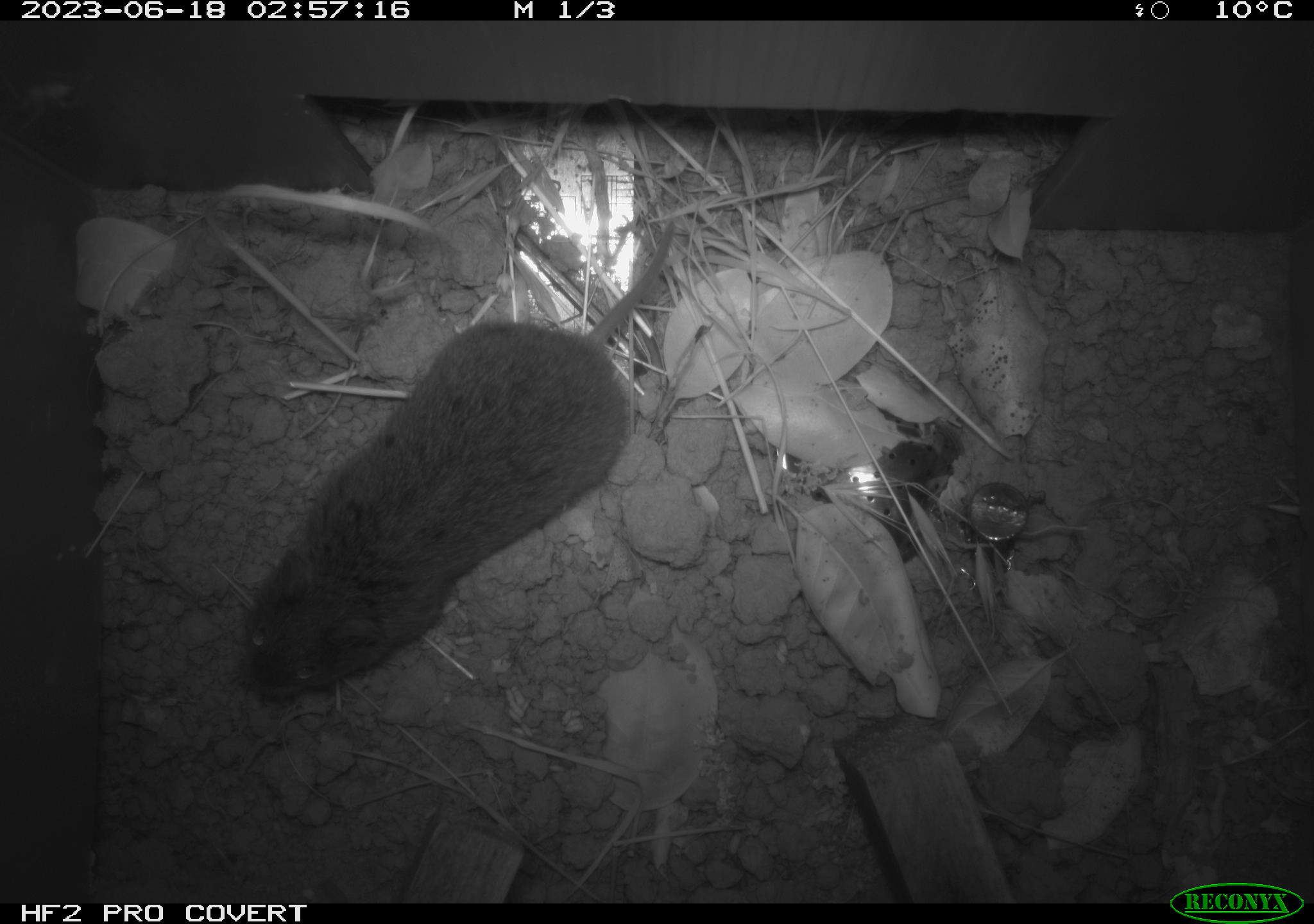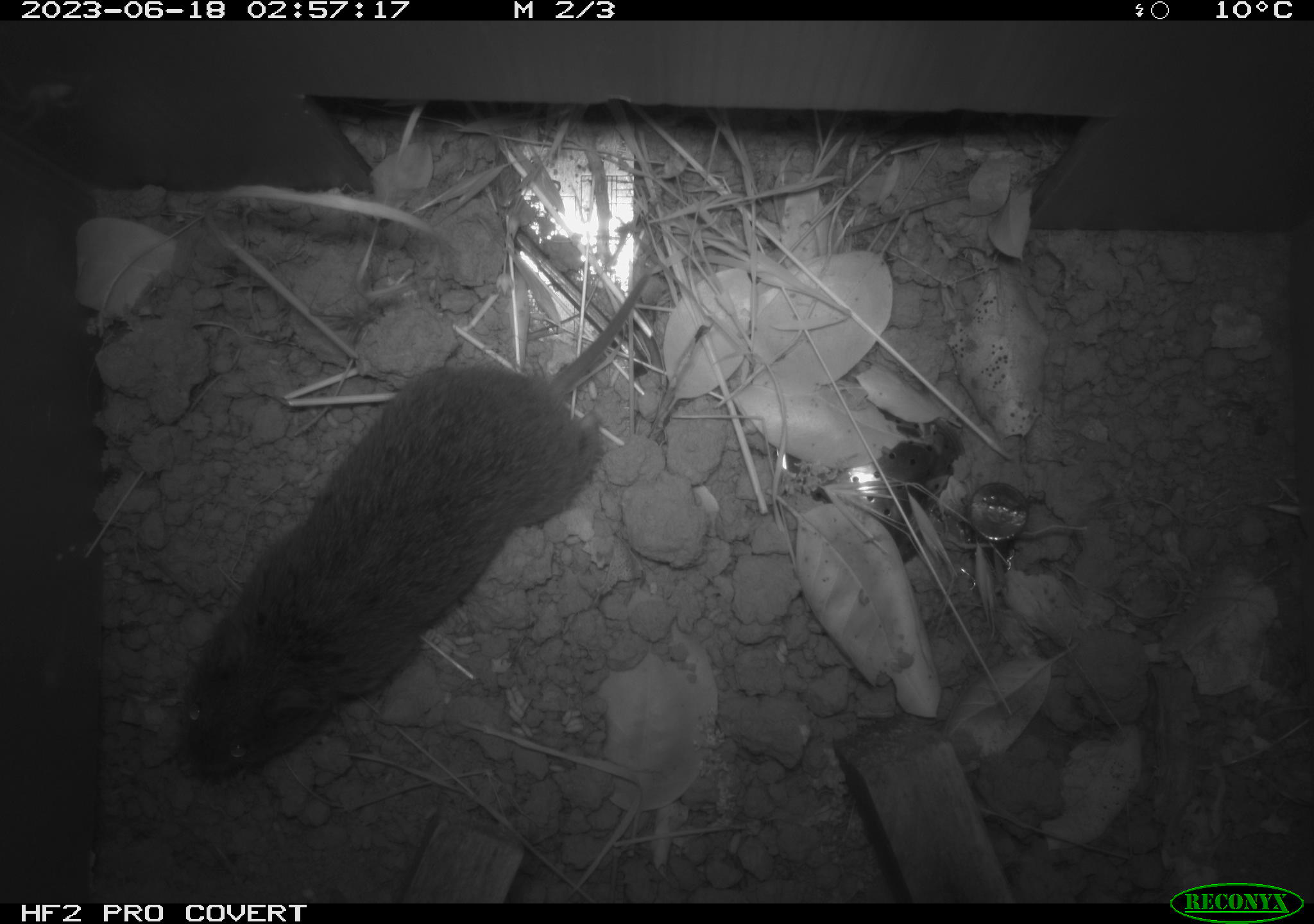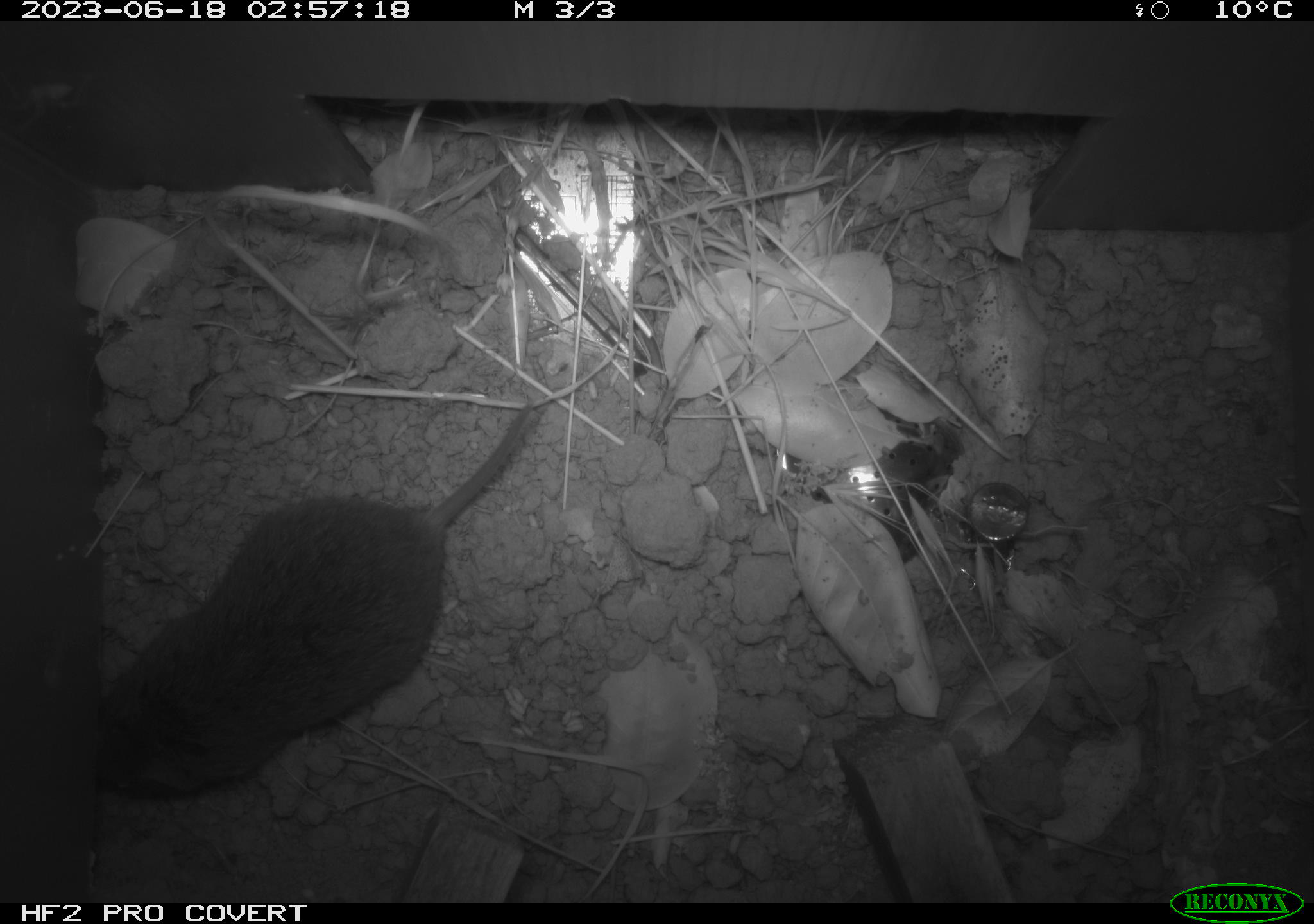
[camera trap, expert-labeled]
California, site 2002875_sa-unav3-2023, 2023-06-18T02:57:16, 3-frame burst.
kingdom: Animalia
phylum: Chordata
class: Mammalia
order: Rodentia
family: Cricetidae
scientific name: Arvicolinae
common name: voles, lemmings, and muskrats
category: arvicolinae subfamily